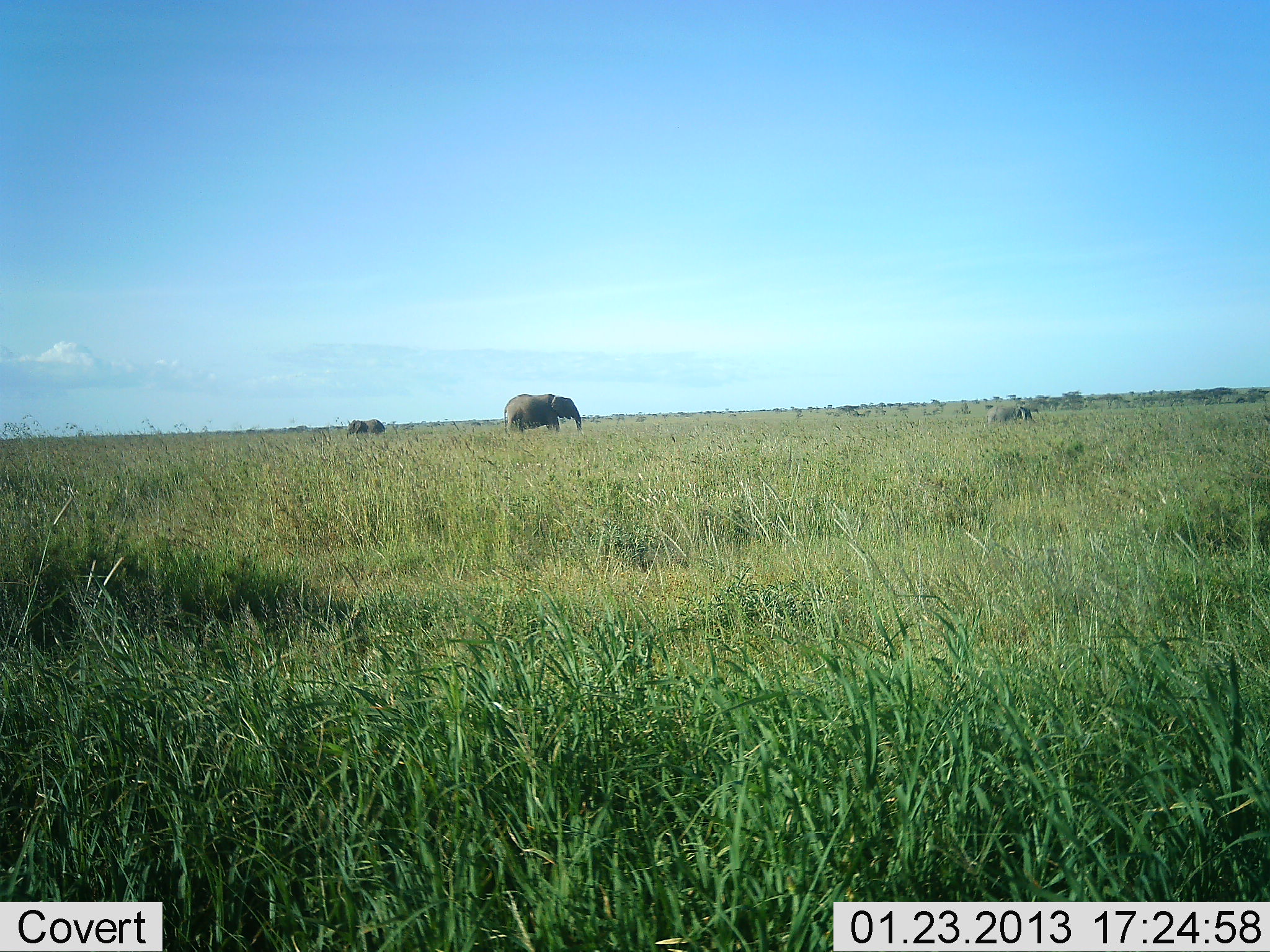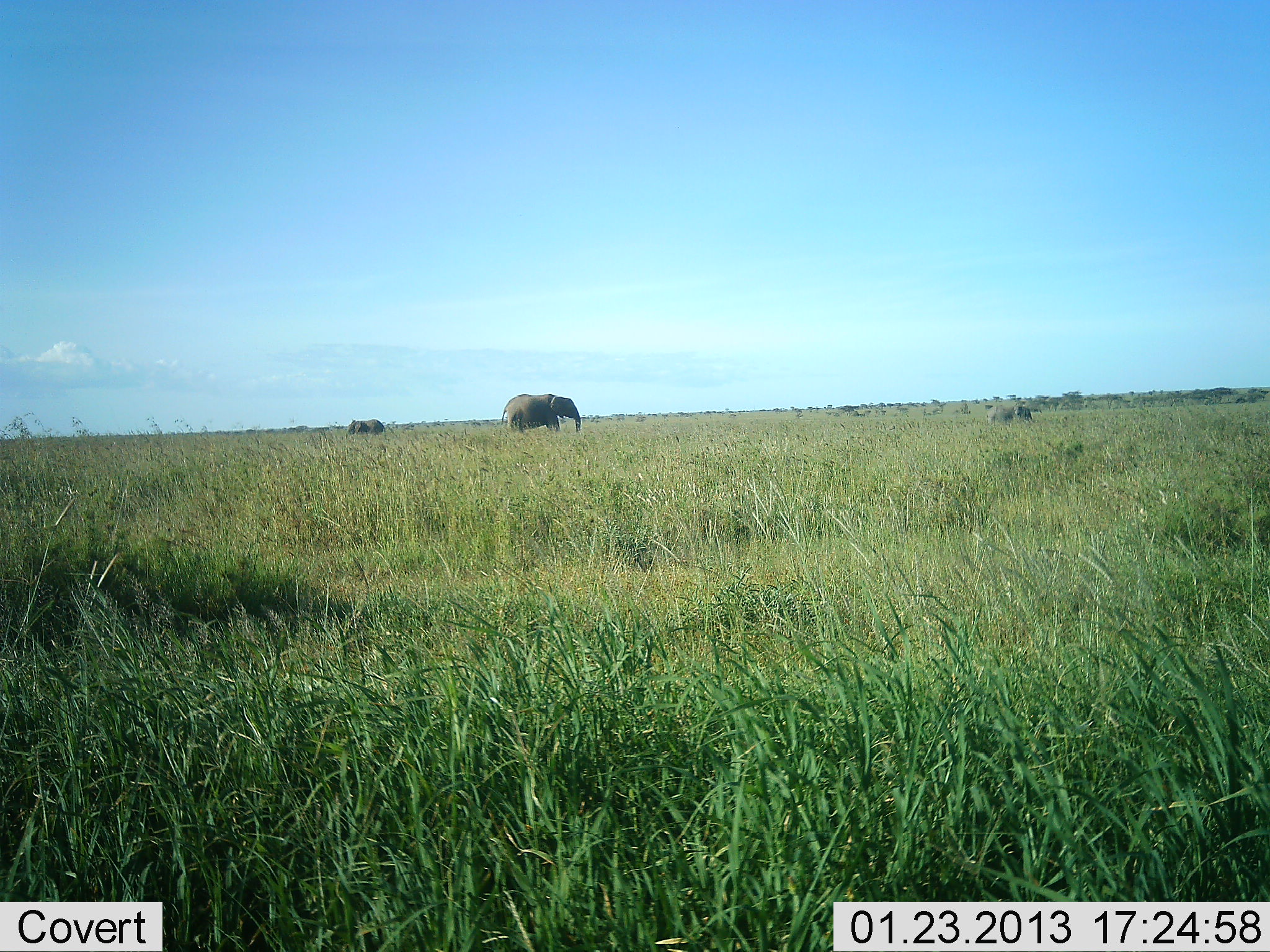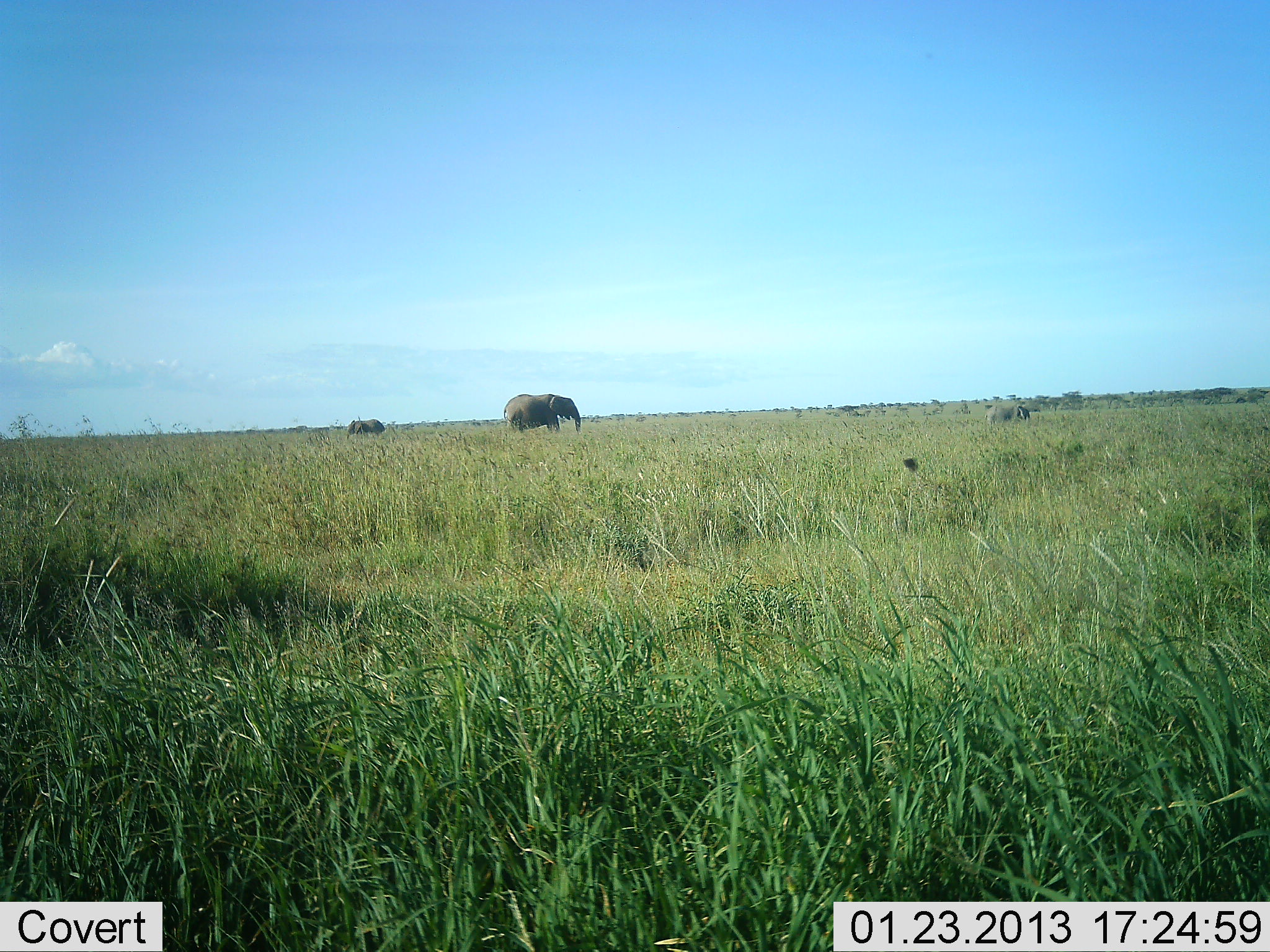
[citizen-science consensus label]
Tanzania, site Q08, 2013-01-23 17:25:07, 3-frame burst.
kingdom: Animalia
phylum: Chordata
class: Mammalia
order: Proboscidea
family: Elephantidae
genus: Loxodonta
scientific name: Loxodonta africana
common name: african bush elephant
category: elephant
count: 3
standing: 64%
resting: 7%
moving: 27%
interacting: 0%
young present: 7%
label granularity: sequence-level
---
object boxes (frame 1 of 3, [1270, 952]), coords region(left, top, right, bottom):
animal: region(502, 392, 585, 438)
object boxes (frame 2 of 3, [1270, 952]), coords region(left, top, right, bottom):
animal: region(500, 393, 583, 439)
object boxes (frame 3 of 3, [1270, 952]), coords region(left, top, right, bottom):
animal: region(502, 392, 585, 438)